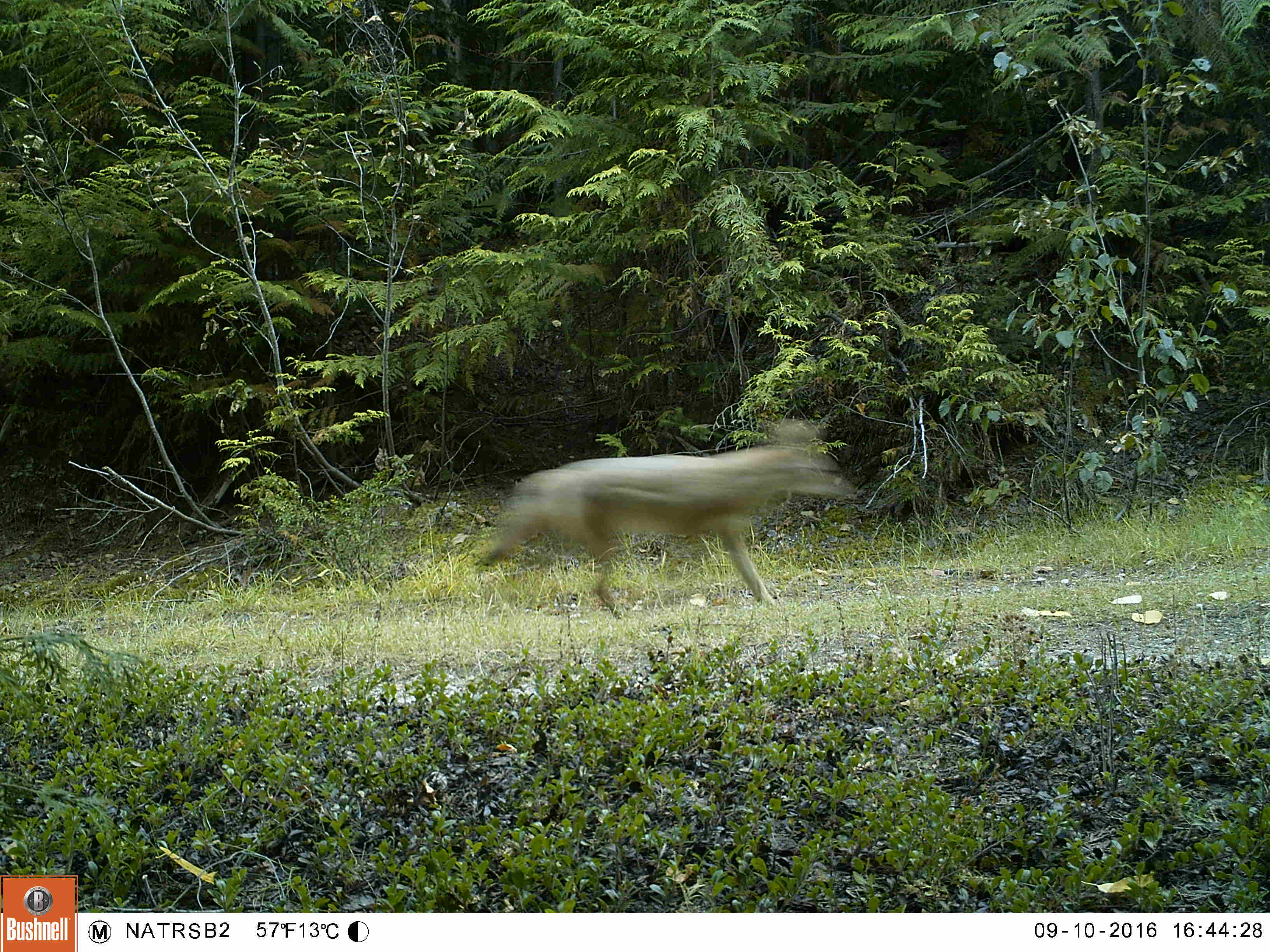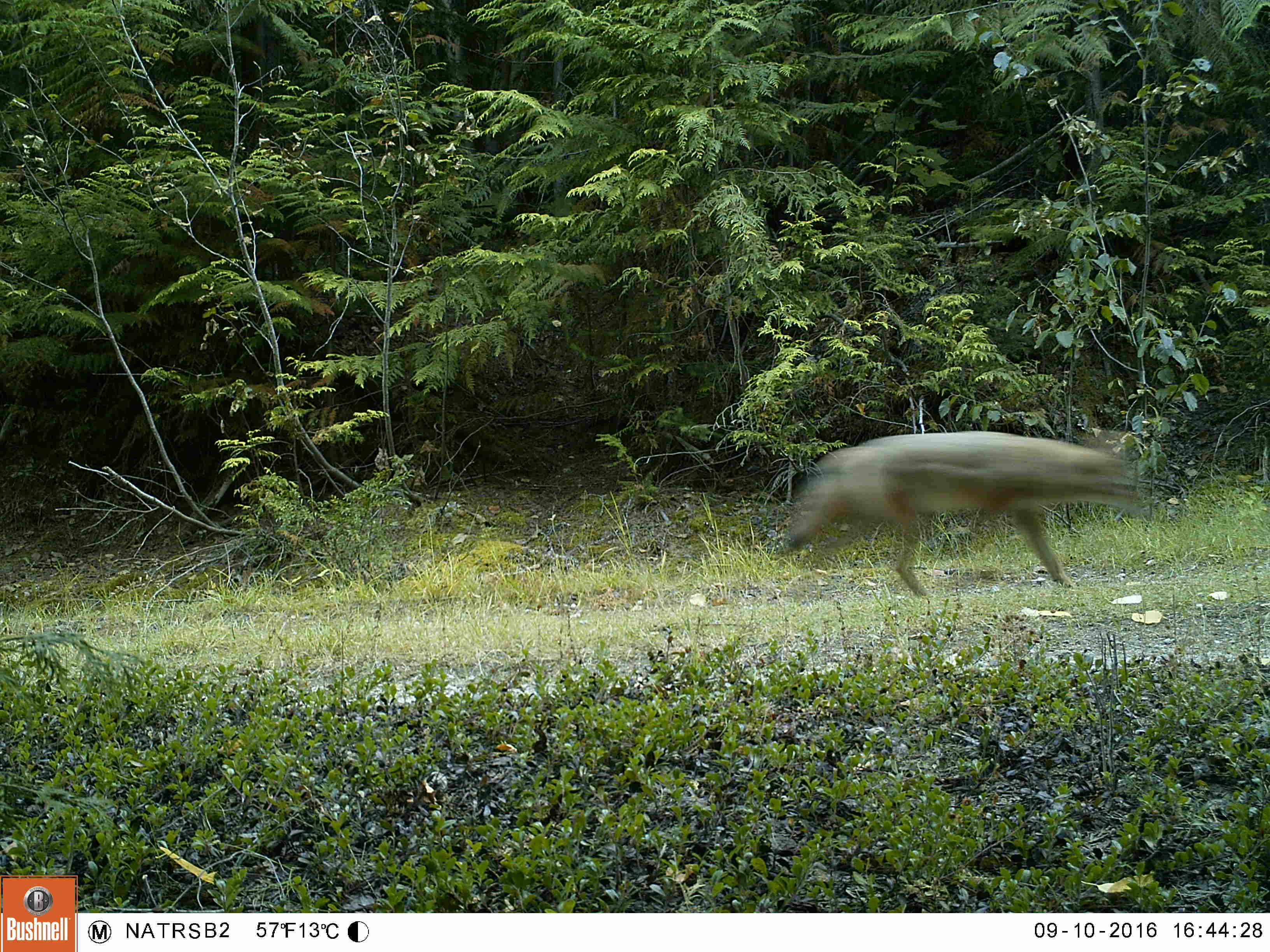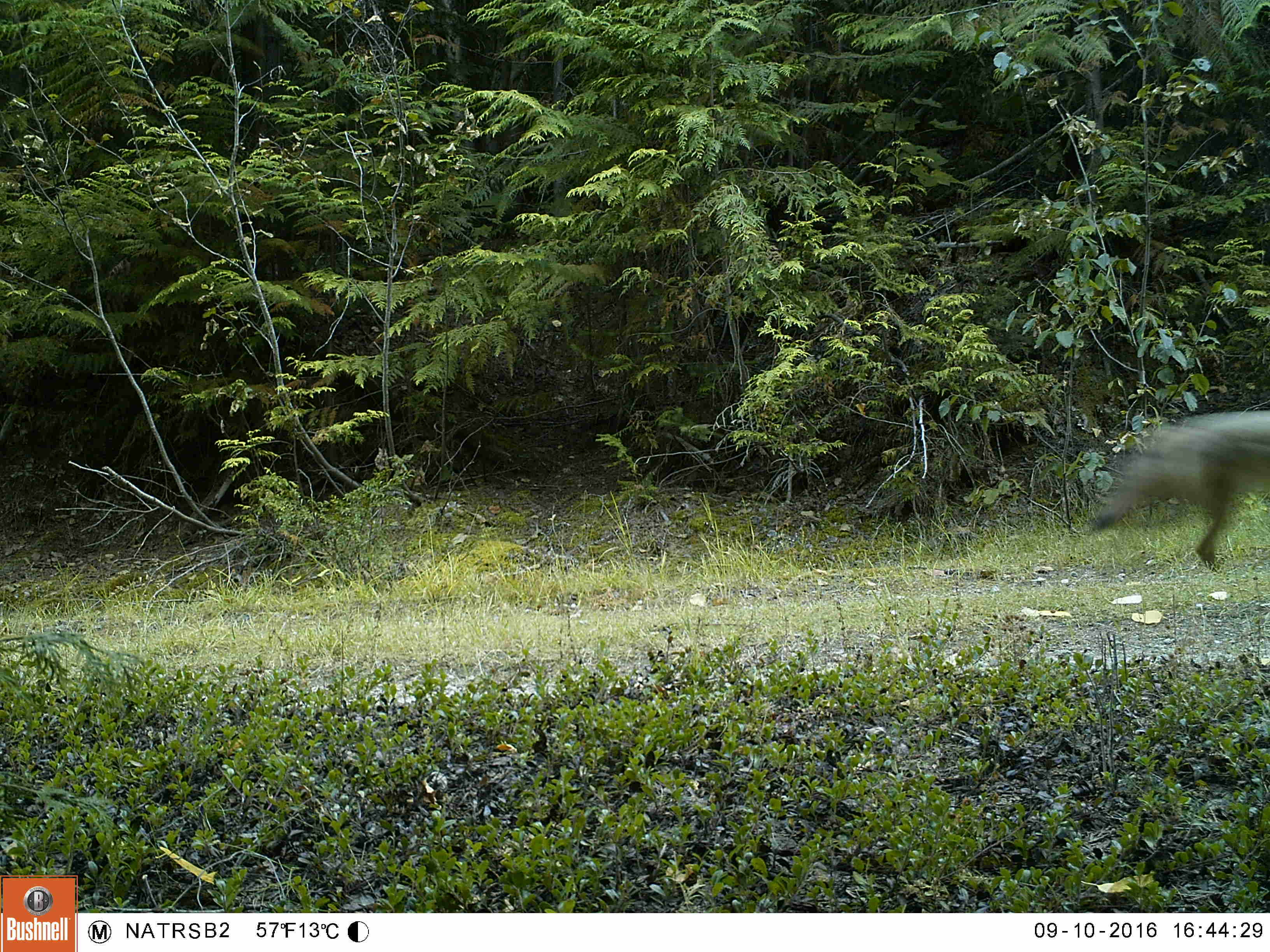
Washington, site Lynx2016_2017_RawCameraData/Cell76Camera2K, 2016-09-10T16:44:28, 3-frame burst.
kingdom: Animalia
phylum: Chordata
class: Mammalia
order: Carnivora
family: Canidae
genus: Canis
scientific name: Canis latrans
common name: coyote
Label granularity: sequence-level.